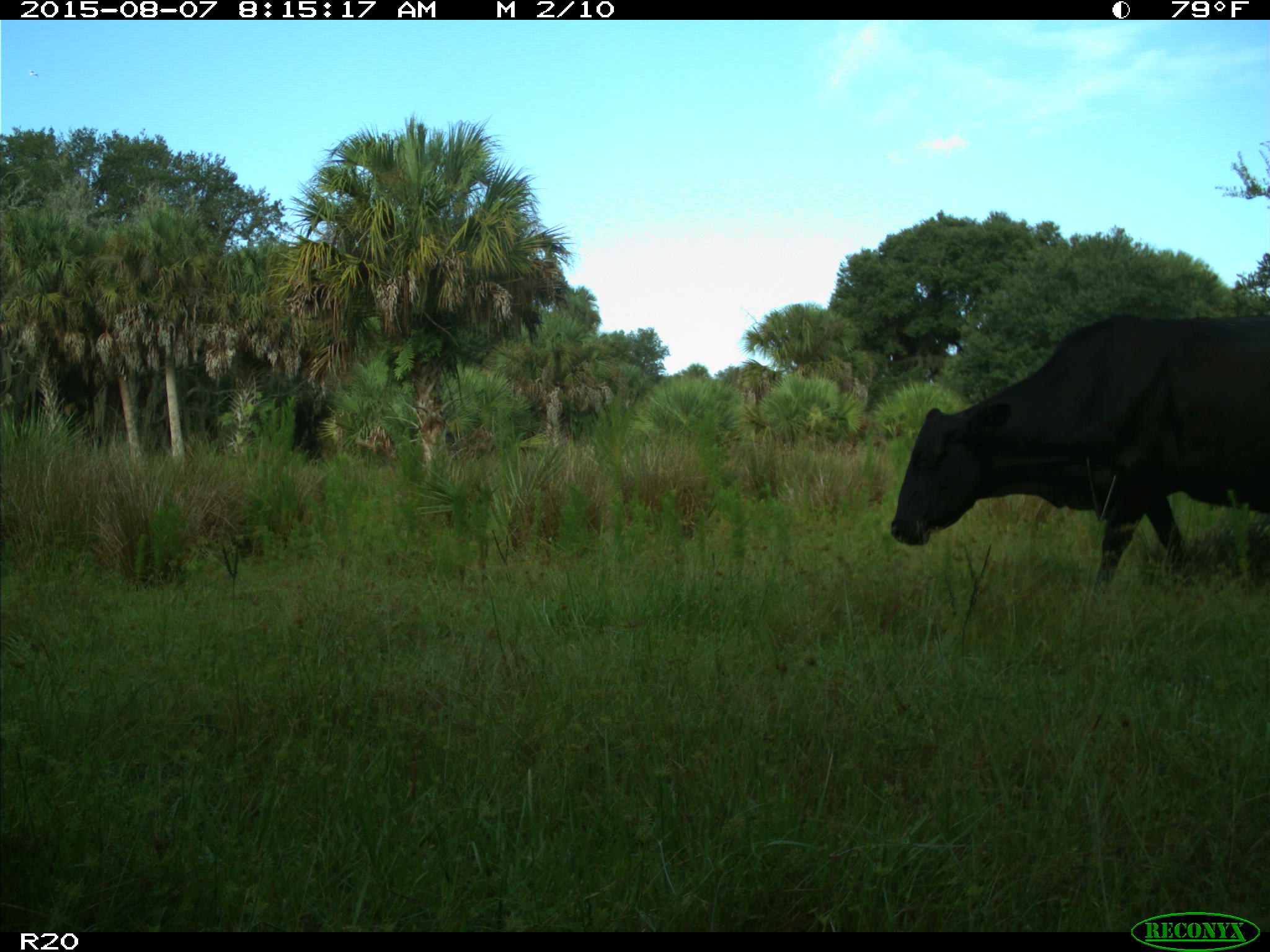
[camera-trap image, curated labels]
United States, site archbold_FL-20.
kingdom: Animalia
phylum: Chordata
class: Mammalia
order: Artiodactyla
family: Bovidae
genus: Bos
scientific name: Bos taurus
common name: domestic cow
Bos taurus (domestic cow).